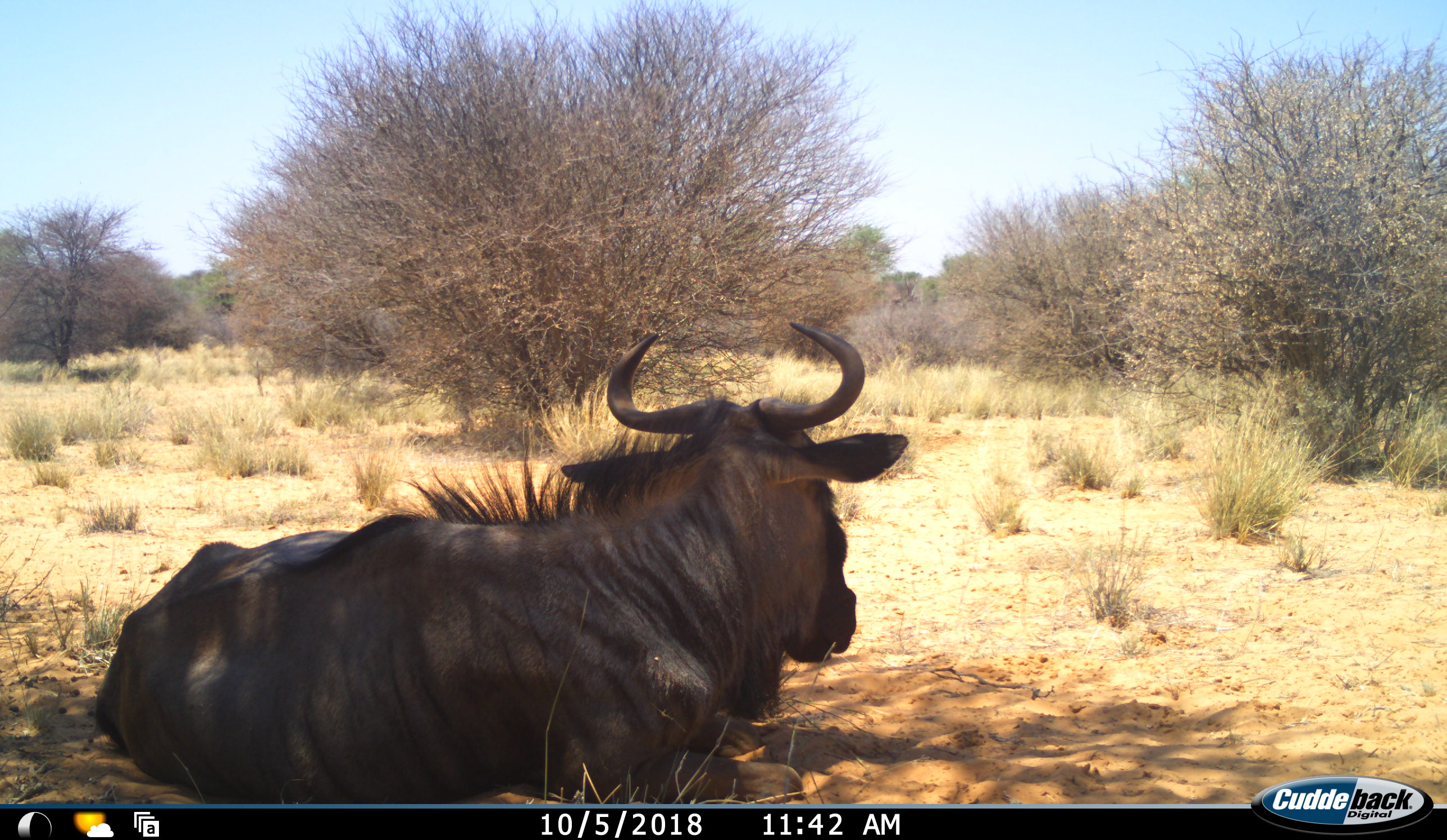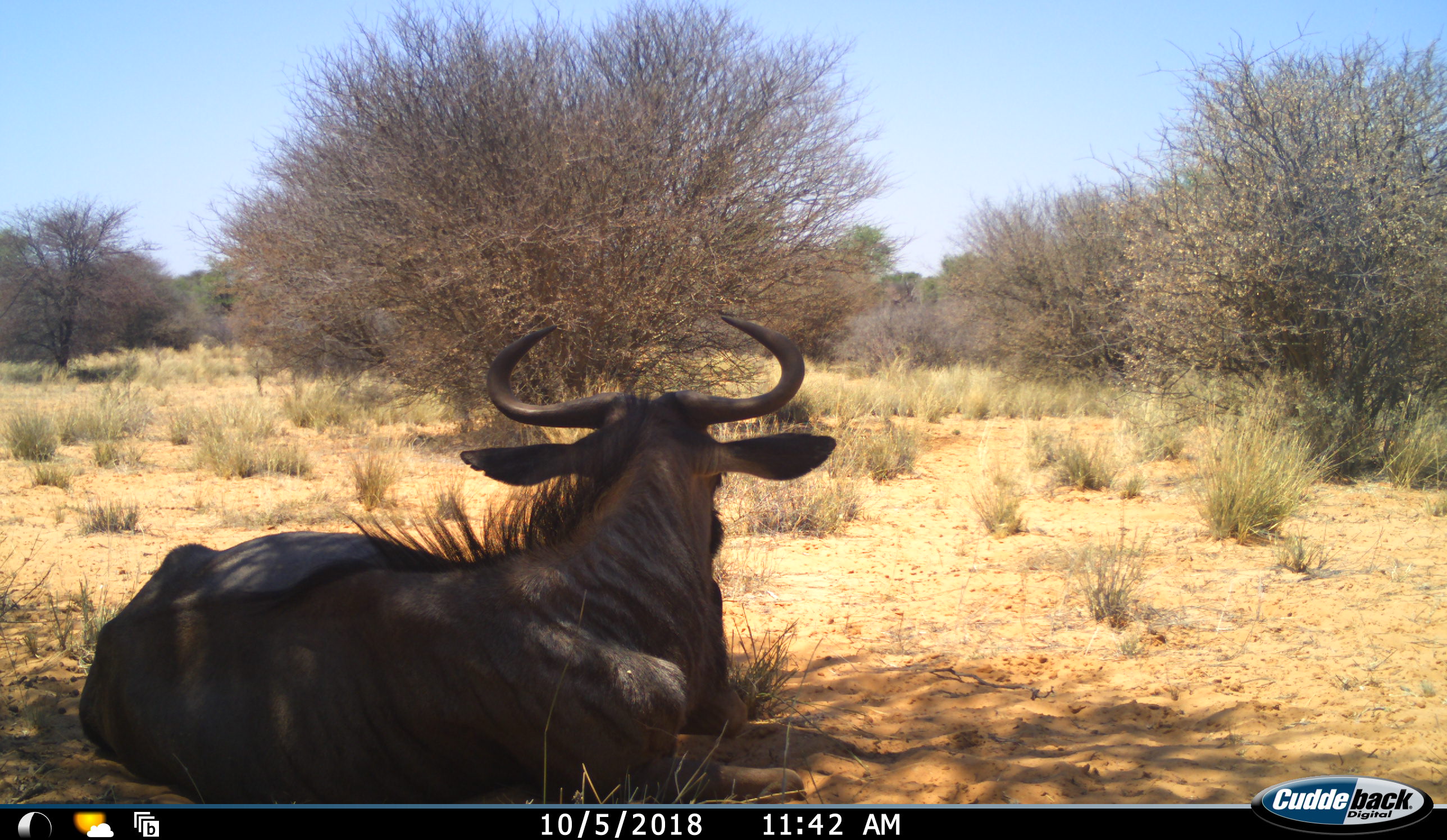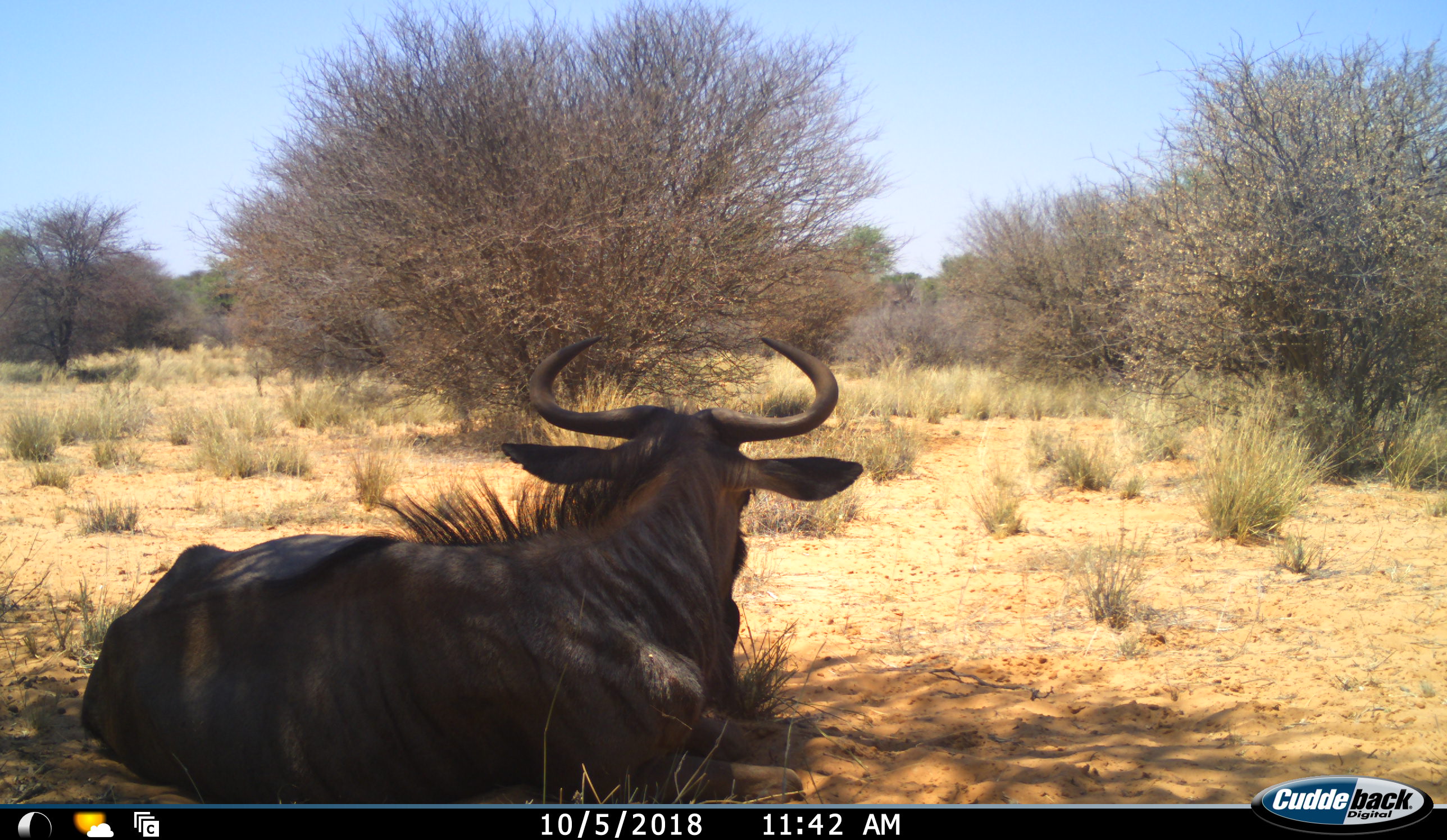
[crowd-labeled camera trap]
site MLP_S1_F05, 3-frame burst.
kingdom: Animalia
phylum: Chordata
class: Mammalia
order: Artiodactyla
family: Bovidae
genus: Connochaetes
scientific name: Connochaetes taurinus taurinus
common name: blue wildebeest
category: wildebeestblue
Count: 1.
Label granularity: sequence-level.